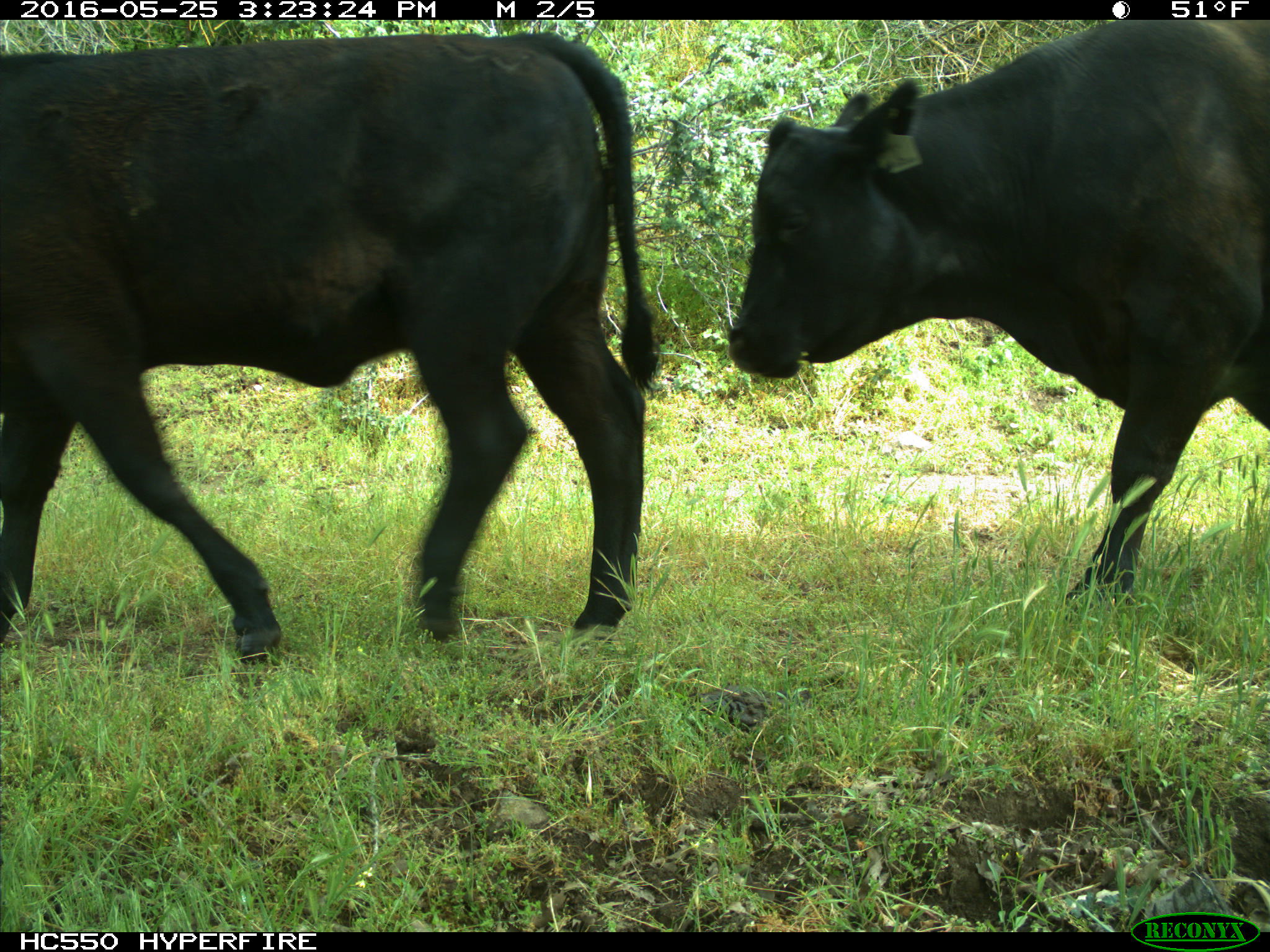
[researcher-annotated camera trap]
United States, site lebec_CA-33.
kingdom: Animalia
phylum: Chordata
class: Mammalia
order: Artiodactyla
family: Bovidae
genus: Bos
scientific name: Bos taurus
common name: domestic cow